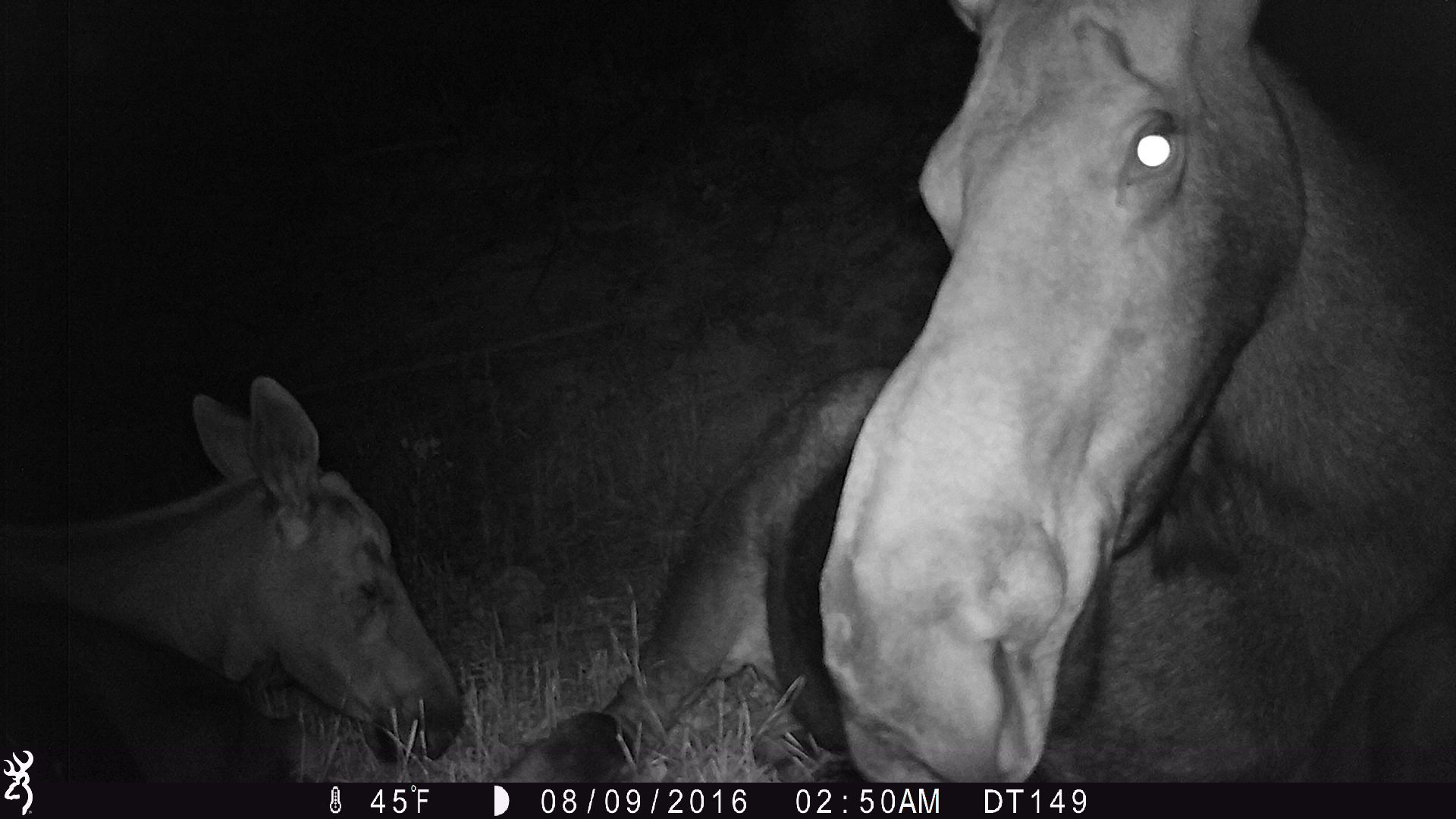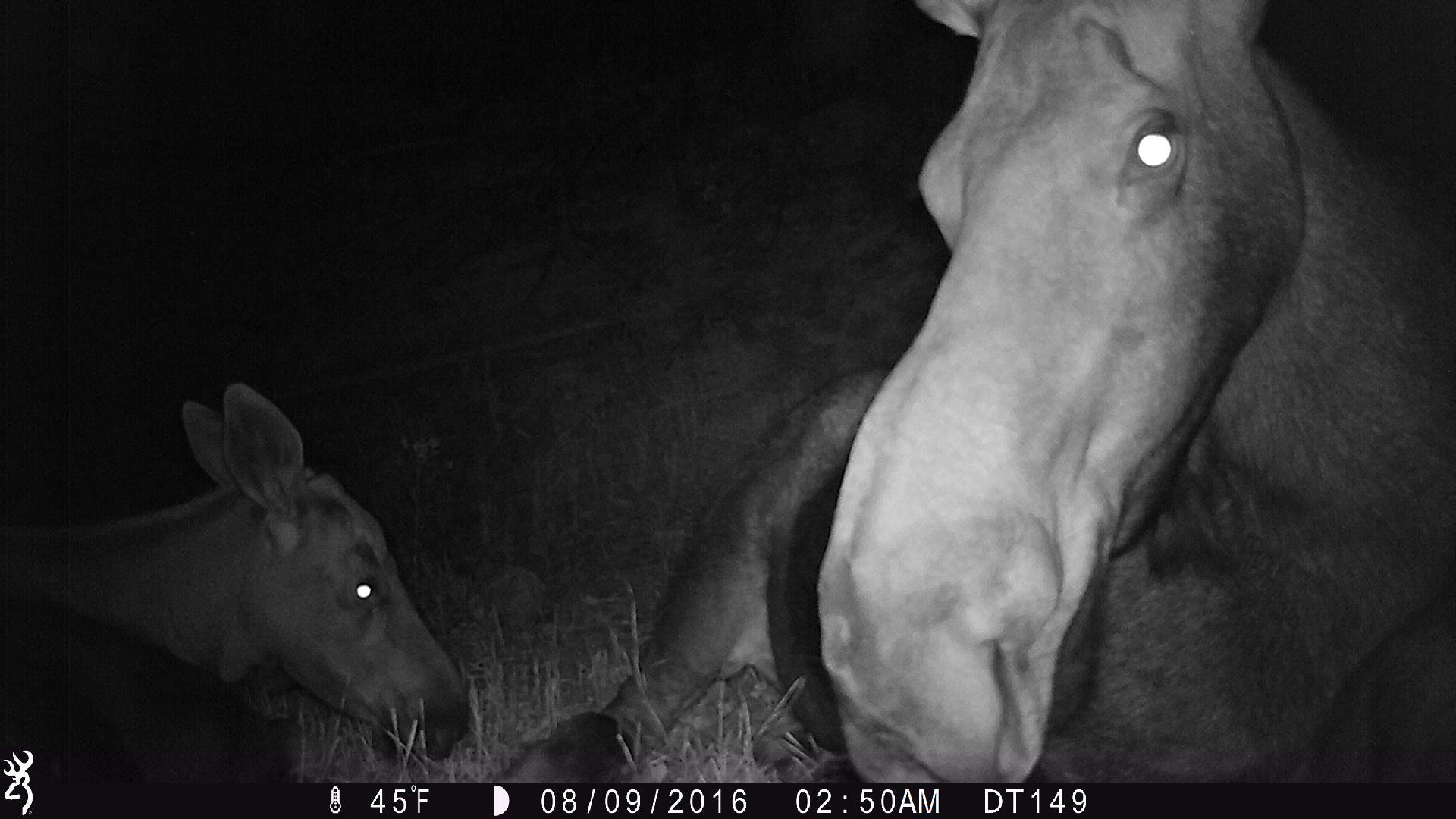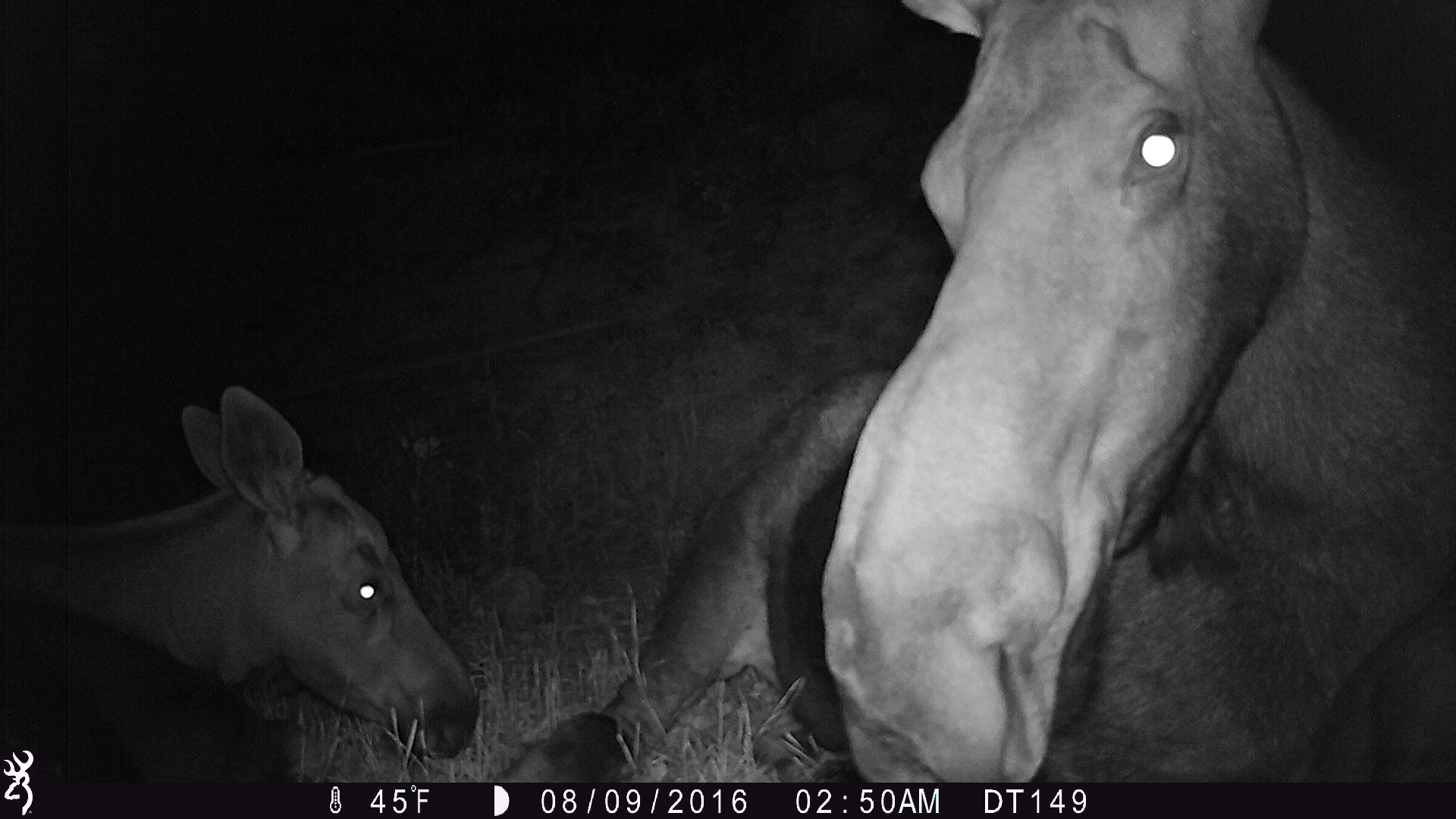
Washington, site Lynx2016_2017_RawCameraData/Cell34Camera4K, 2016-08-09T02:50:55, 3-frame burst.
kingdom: Animalia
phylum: Chordata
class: Mammalia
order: Artiodactyla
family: Cervidae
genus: Alces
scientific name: Alces alces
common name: moose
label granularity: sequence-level